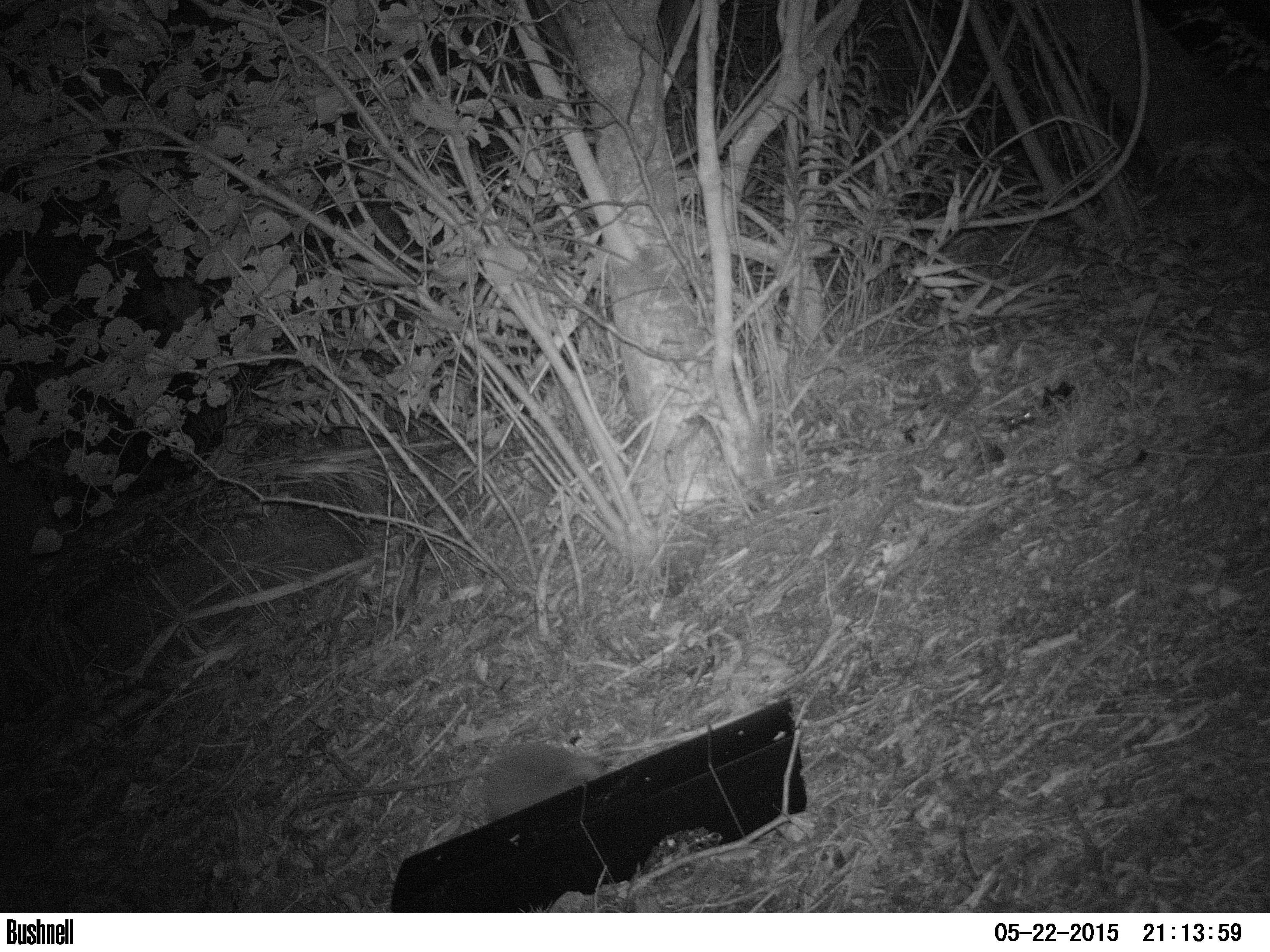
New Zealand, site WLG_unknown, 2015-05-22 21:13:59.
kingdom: Animalia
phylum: Chordata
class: Mammalia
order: Eulipotyphla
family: Erinaceidae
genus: Erinaceus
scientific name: Erinaceus europaeus europaeus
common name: european hedgehog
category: hedgehog